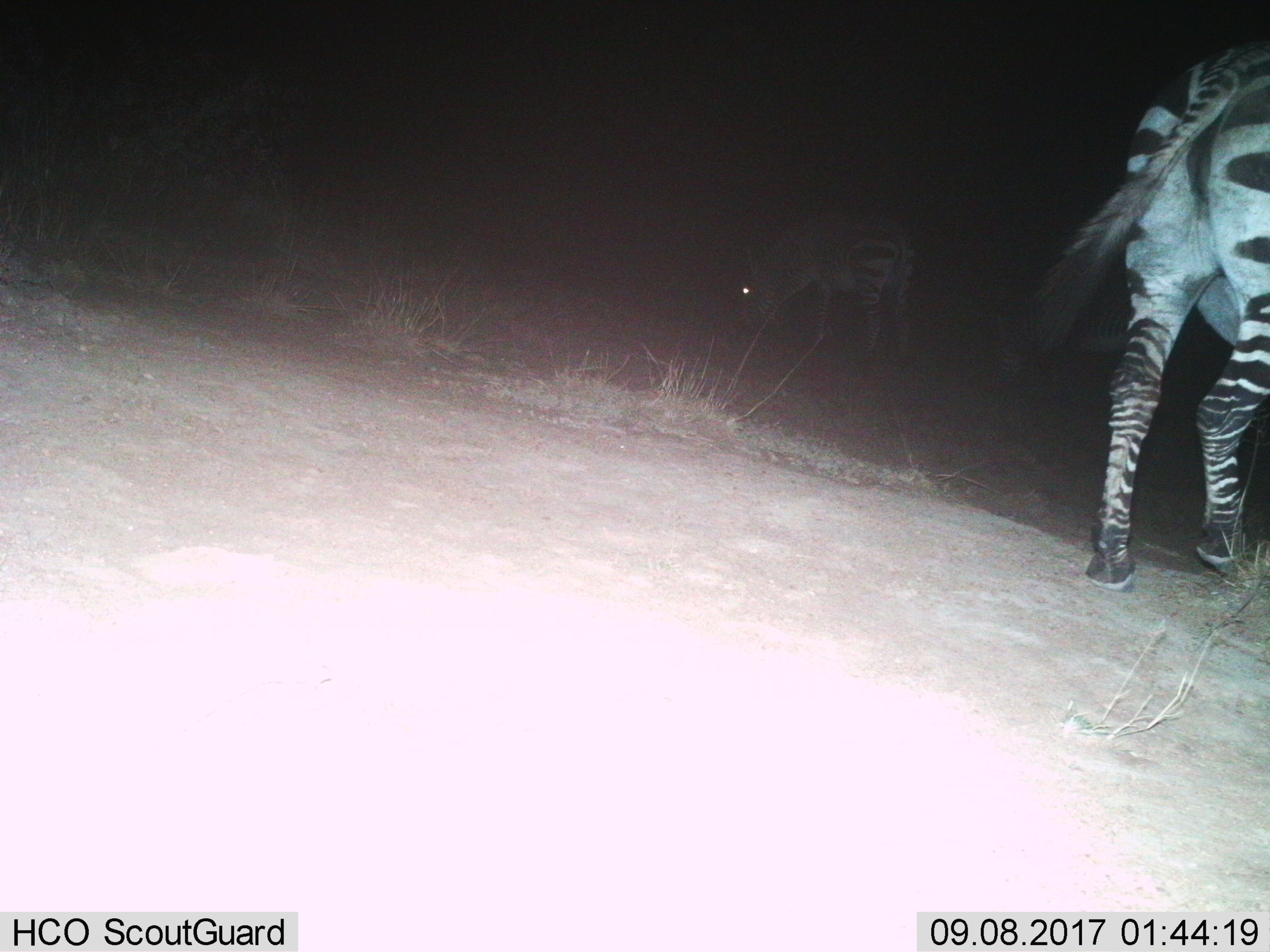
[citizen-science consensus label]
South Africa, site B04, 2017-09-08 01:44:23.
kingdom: Animalia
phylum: Chordata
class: Mammalia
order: Perissodactyla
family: Equidae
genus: Equus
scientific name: Equus quagga burchellii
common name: burchell's zebra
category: zebraburchells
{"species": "zebraburchells (burchell's zebra) (Equus quagga burchellii)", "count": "2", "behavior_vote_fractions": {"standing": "40%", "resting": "0%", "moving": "60%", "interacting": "0%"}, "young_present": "0%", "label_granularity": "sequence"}